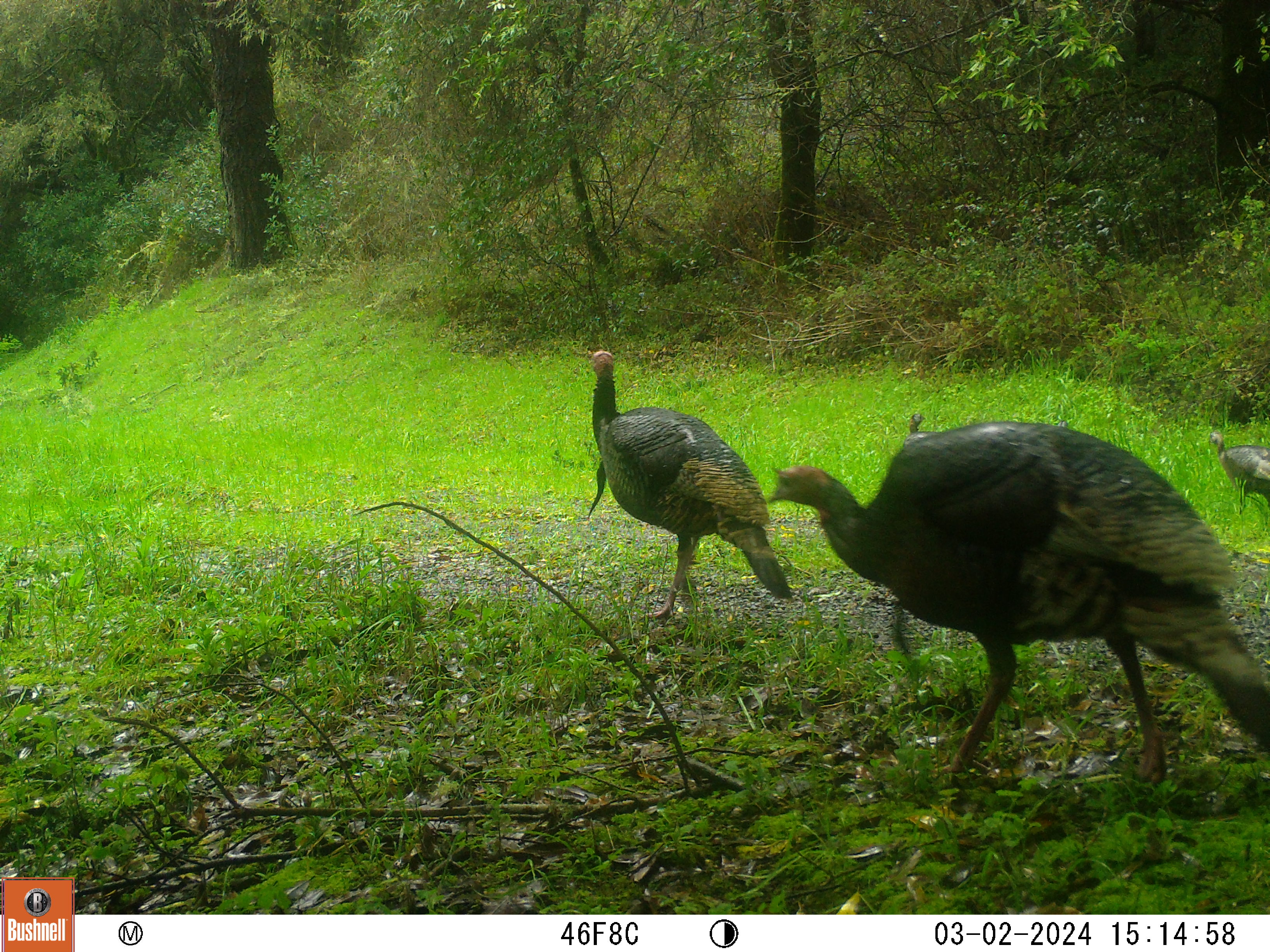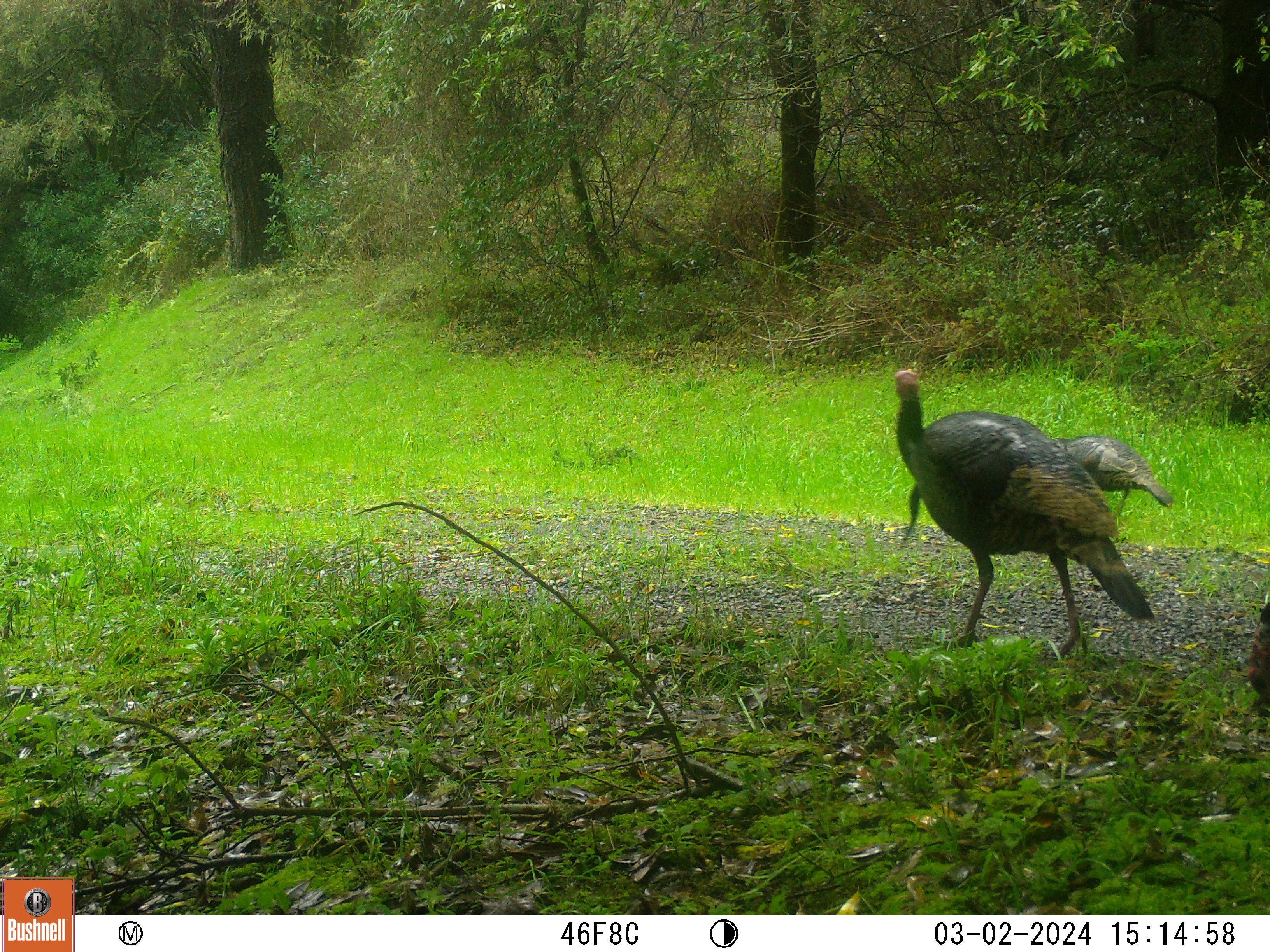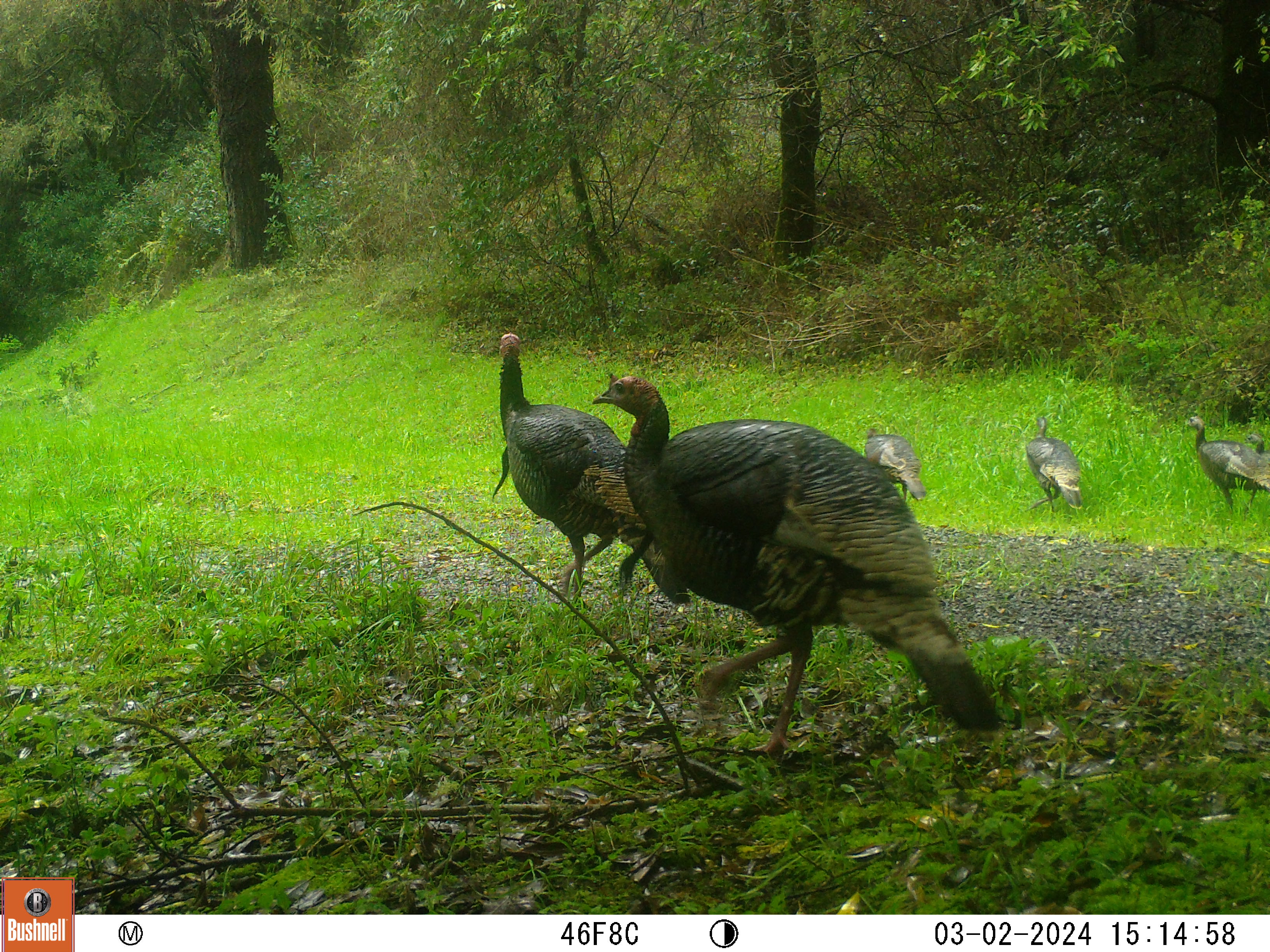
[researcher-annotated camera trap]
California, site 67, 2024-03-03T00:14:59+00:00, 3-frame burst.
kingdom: Animalia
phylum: Chordata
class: Aves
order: Galliformes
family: Phasianidae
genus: Meleagris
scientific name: Meleagris gallopavo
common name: turkey